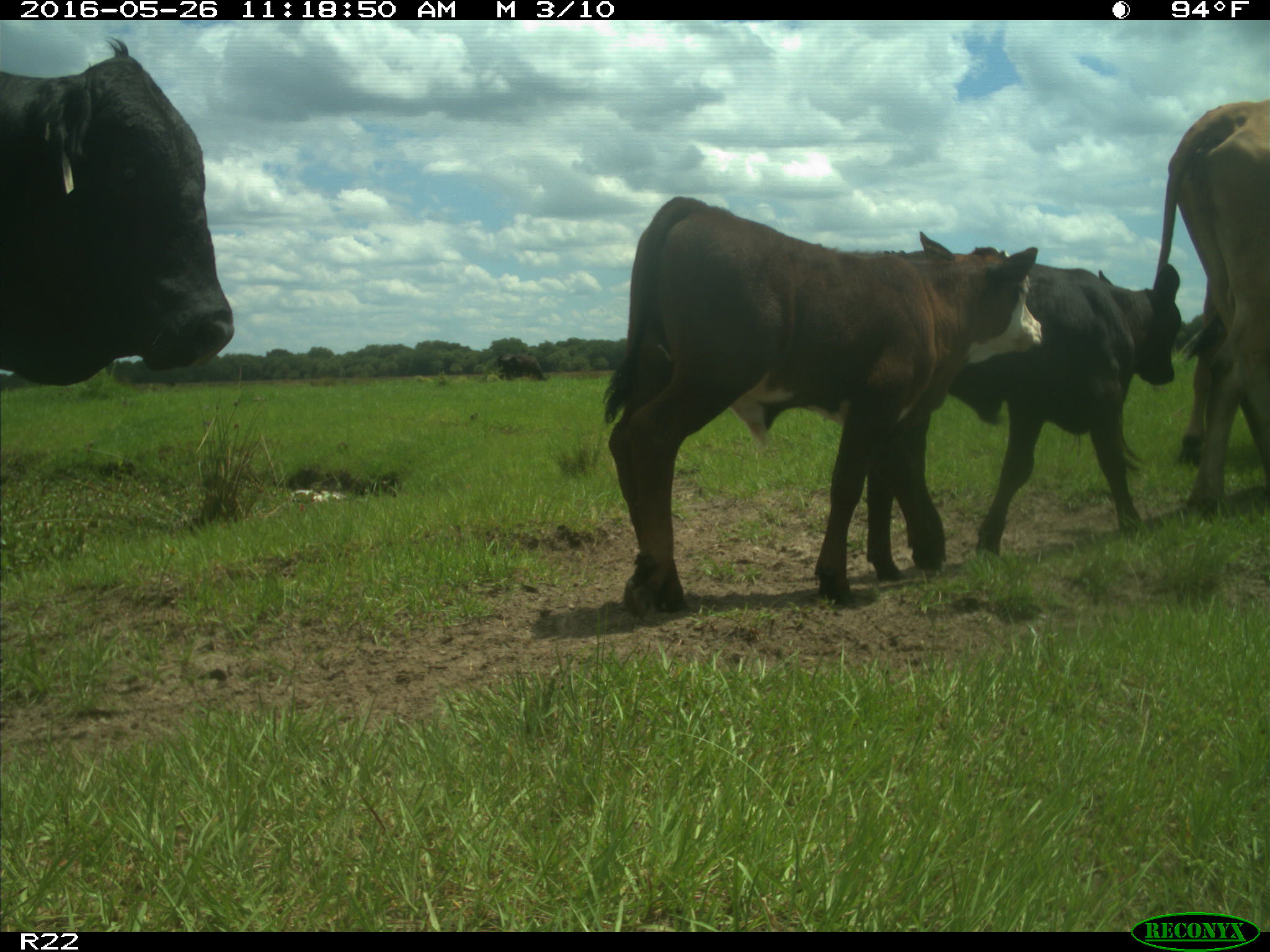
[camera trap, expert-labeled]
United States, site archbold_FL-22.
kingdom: Animalia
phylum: Chordata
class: Mammalia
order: Artiodactyla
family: Bovidae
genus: Bos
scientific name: Bos taurus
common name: domestic cow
Bos taurus (domestic cow).